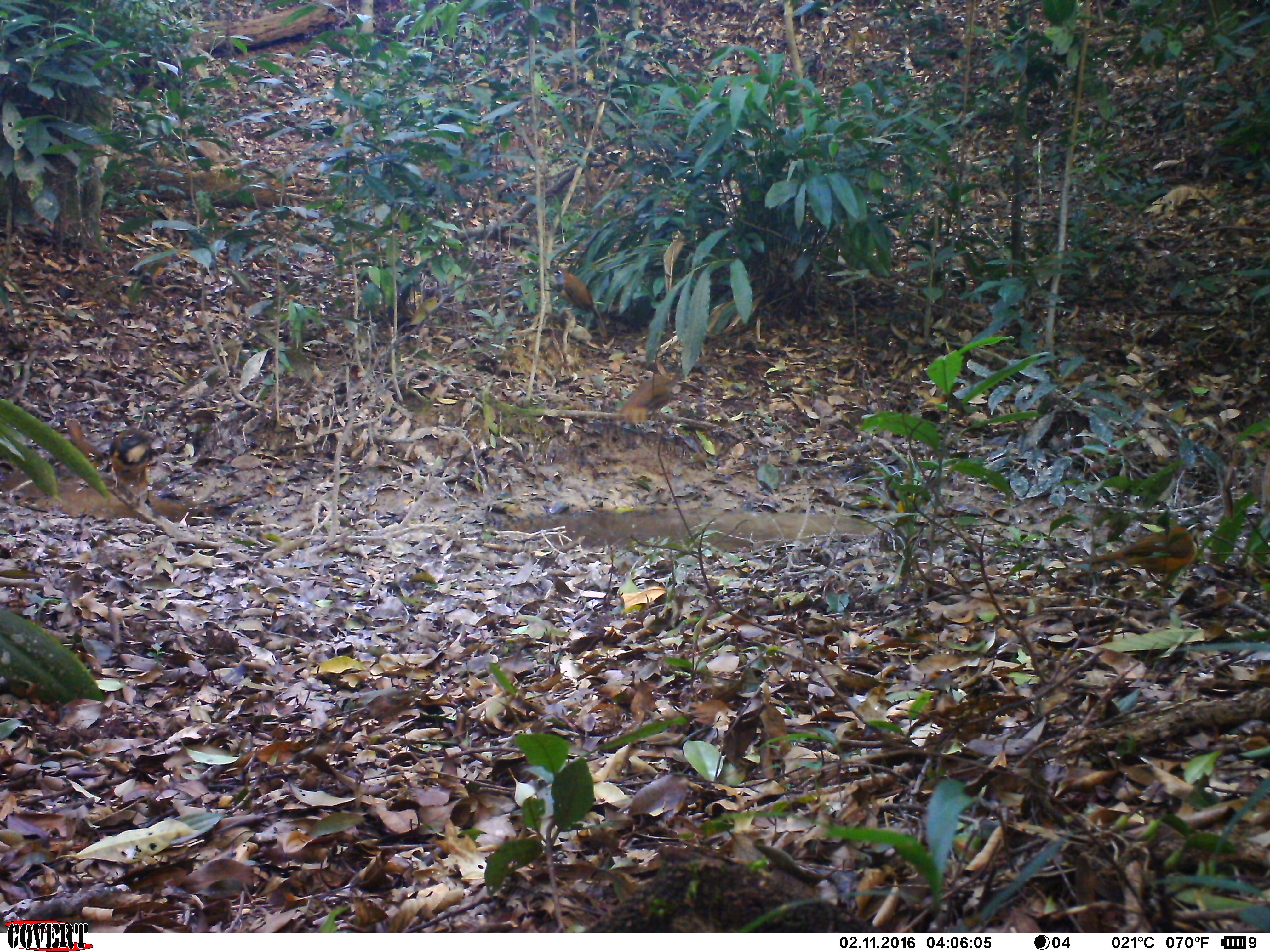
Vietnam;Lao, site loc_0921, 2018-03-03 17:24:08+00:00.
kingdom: Animalia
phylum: Chordata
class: Aves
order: Passeriformes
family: Leiothrichidae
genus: Pterorhinus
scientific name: Pterorhinus pectoralis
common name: necklaced laughingthrush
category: necklaced laughingthrush sp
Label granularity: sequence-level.